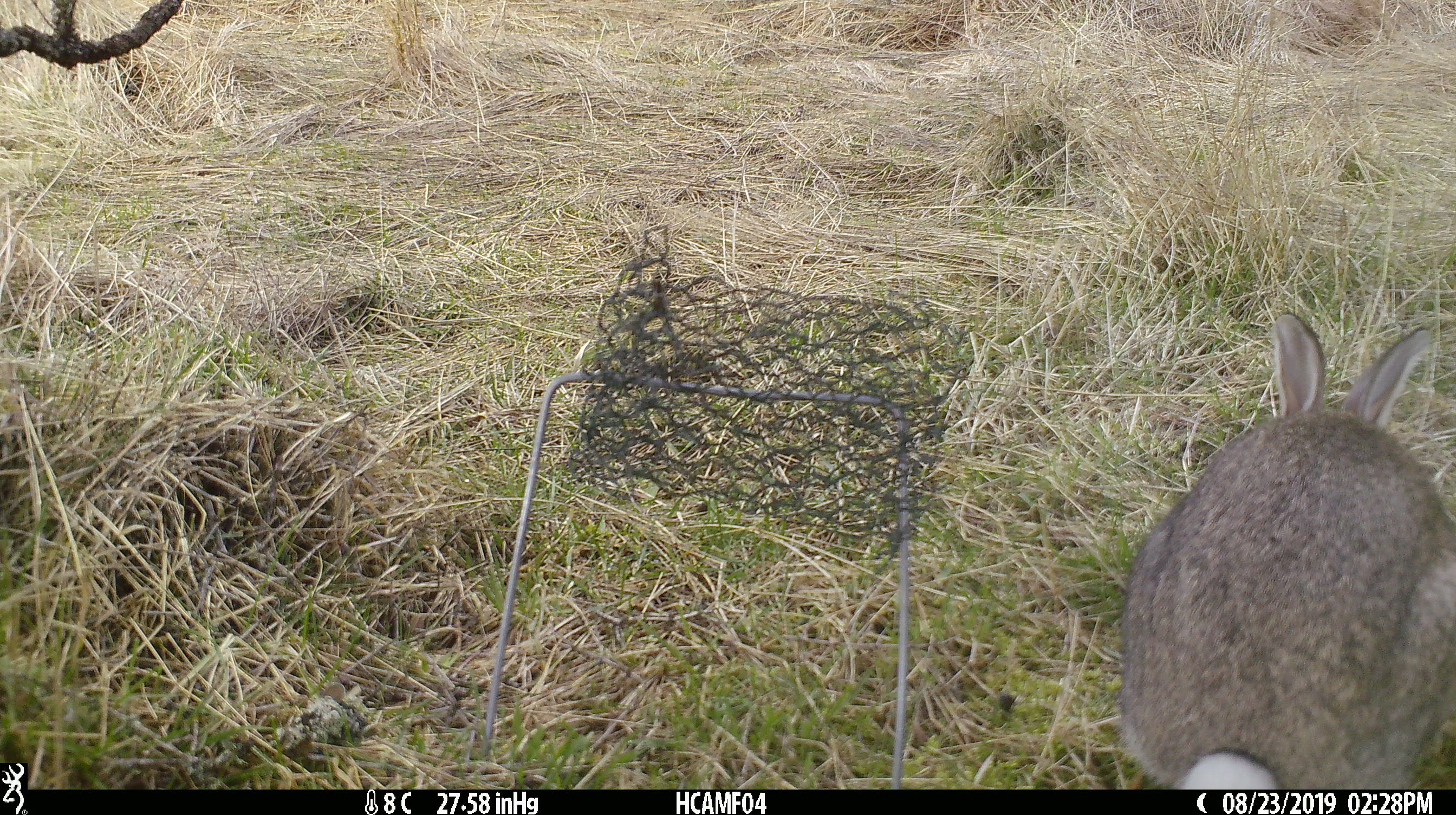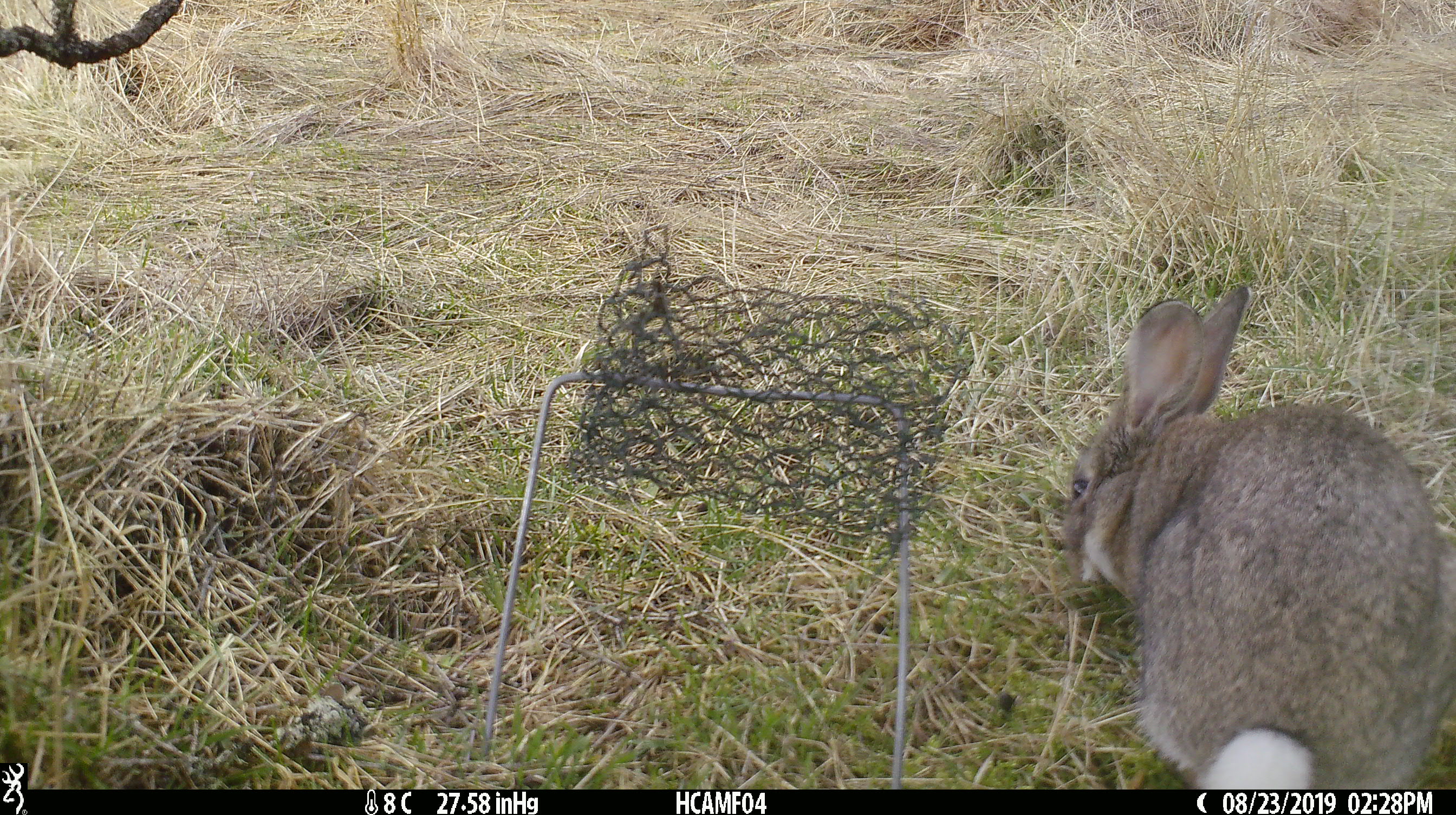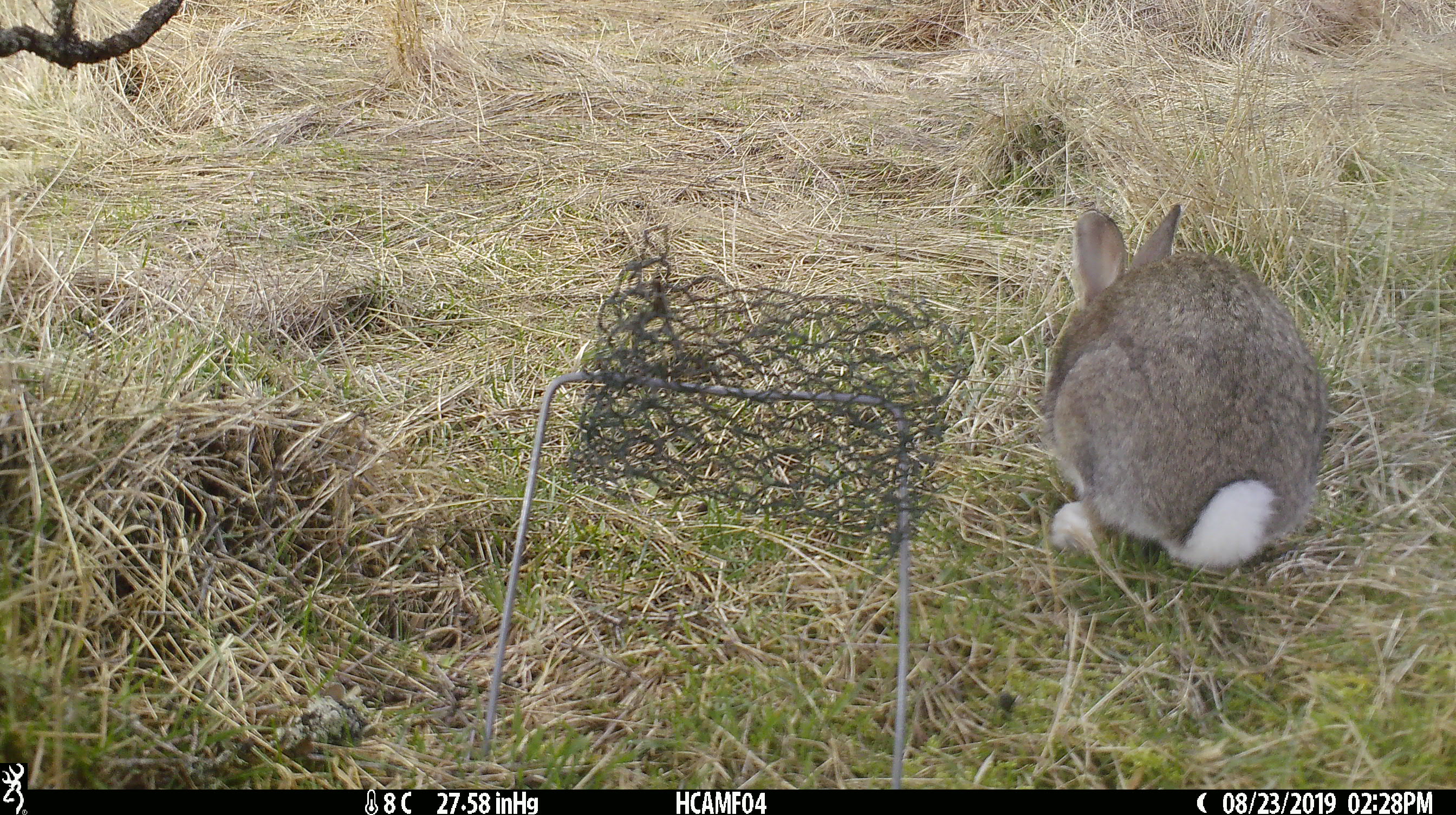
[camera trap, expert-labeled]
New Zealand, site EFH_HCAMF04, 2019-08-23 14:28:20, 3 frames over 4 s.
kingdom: Animalia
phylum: Chordata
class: Mammalia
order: Lagomorpha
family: Leporidae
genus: Lepus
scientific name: Lepus europaeus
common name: brown hare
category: hare